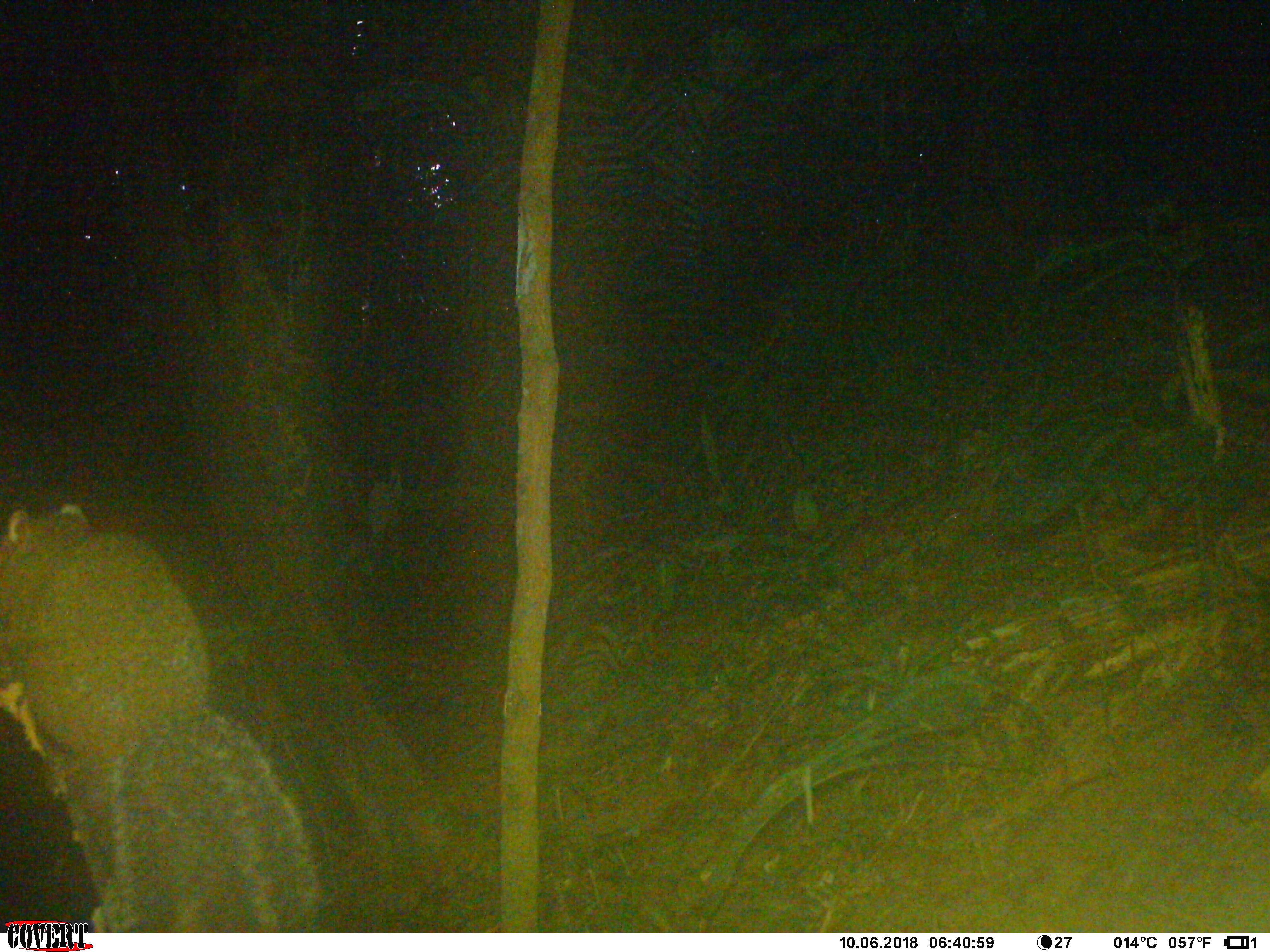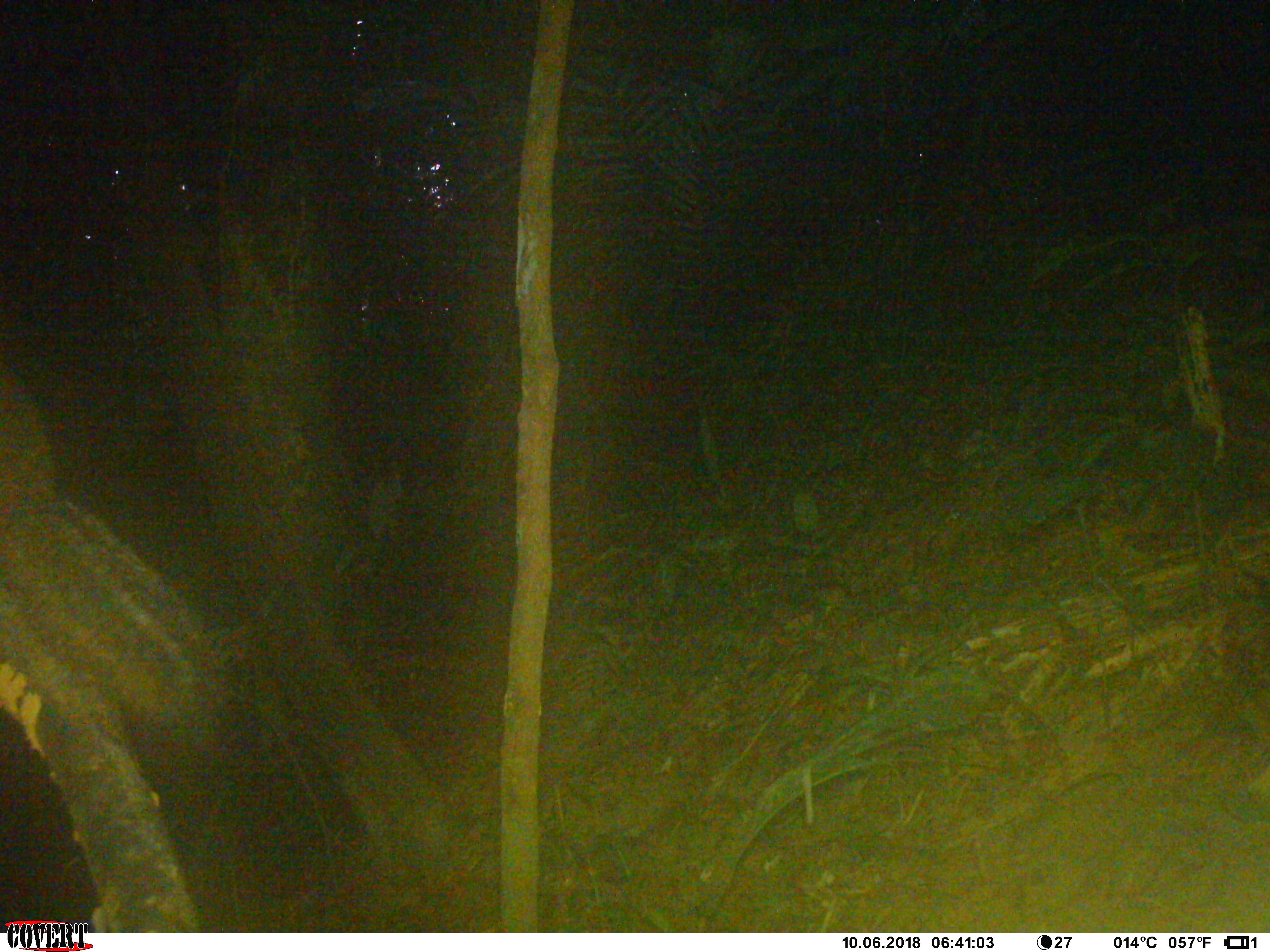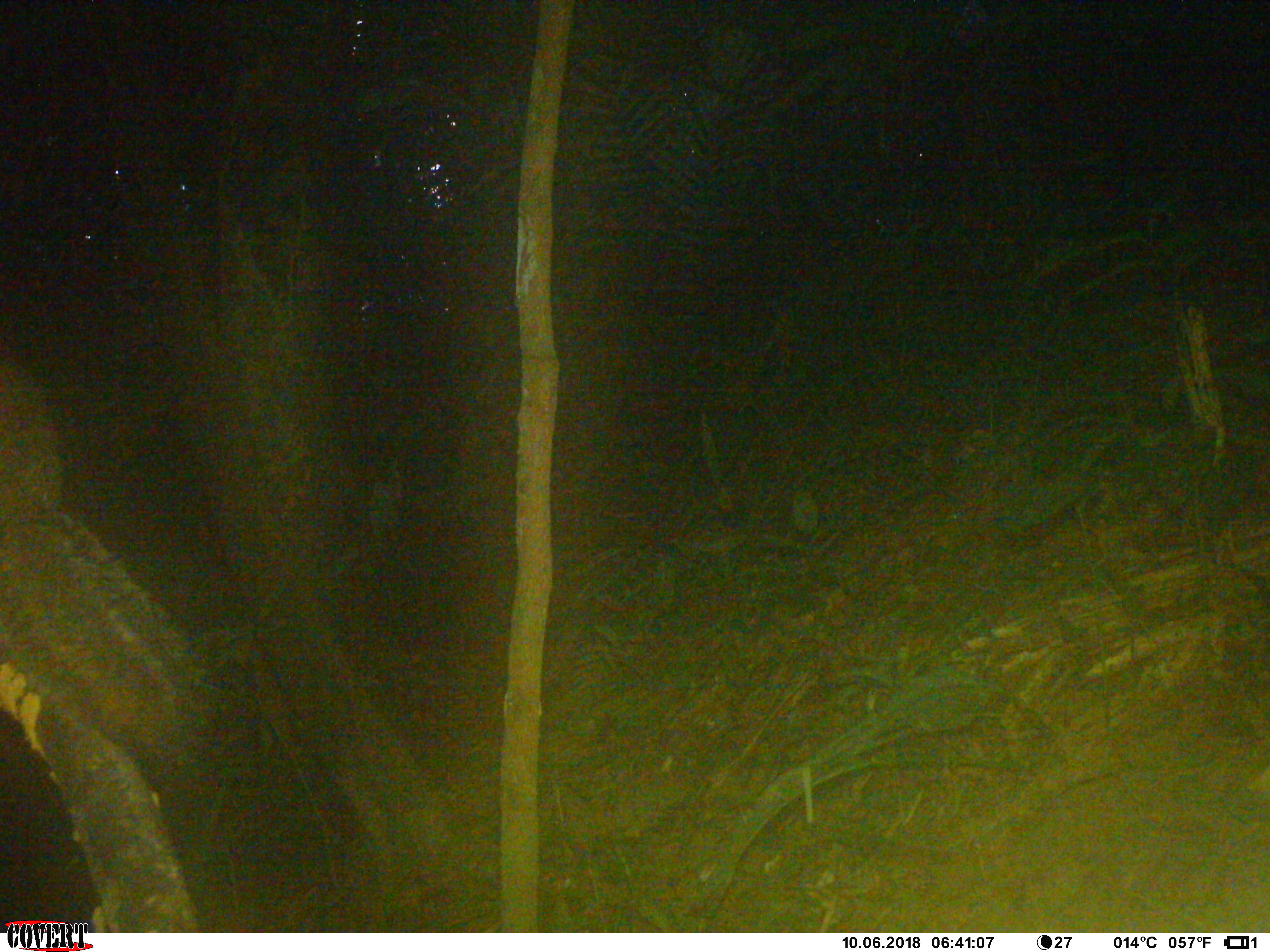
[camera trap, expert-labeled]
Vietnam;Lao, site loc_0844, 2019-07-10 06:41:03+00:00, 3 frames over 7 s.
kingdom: Animalia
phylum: Chordata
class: Mammalia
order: Rodentia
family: Sciuridae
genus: Dremomys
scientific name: Dremomys rufigenis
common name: red-cheeked squirrel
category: red cheeked squirrel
Red cheeked squirrel (red-cheeked squirrel) (Dremomys rufigenis). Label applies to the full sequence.